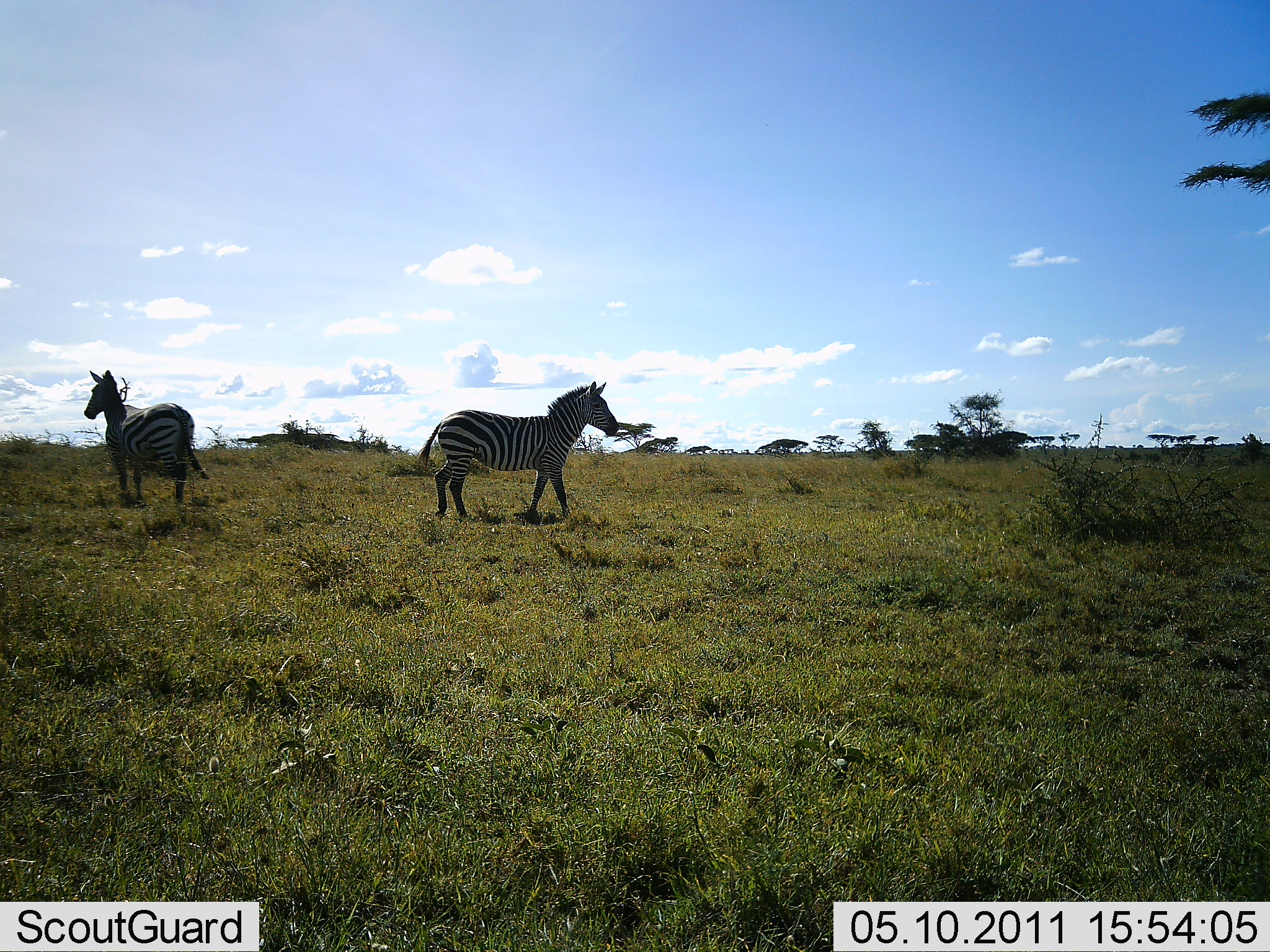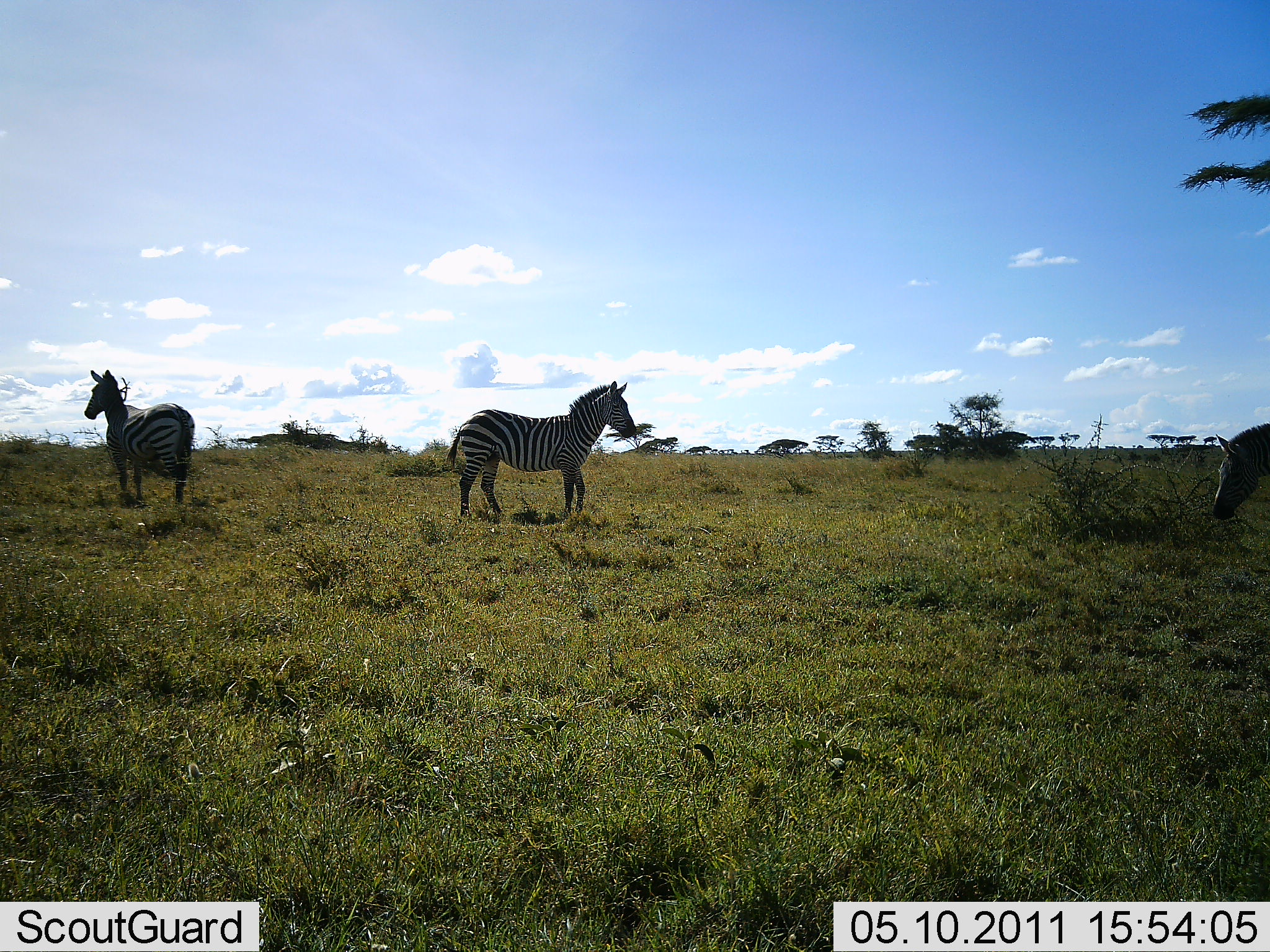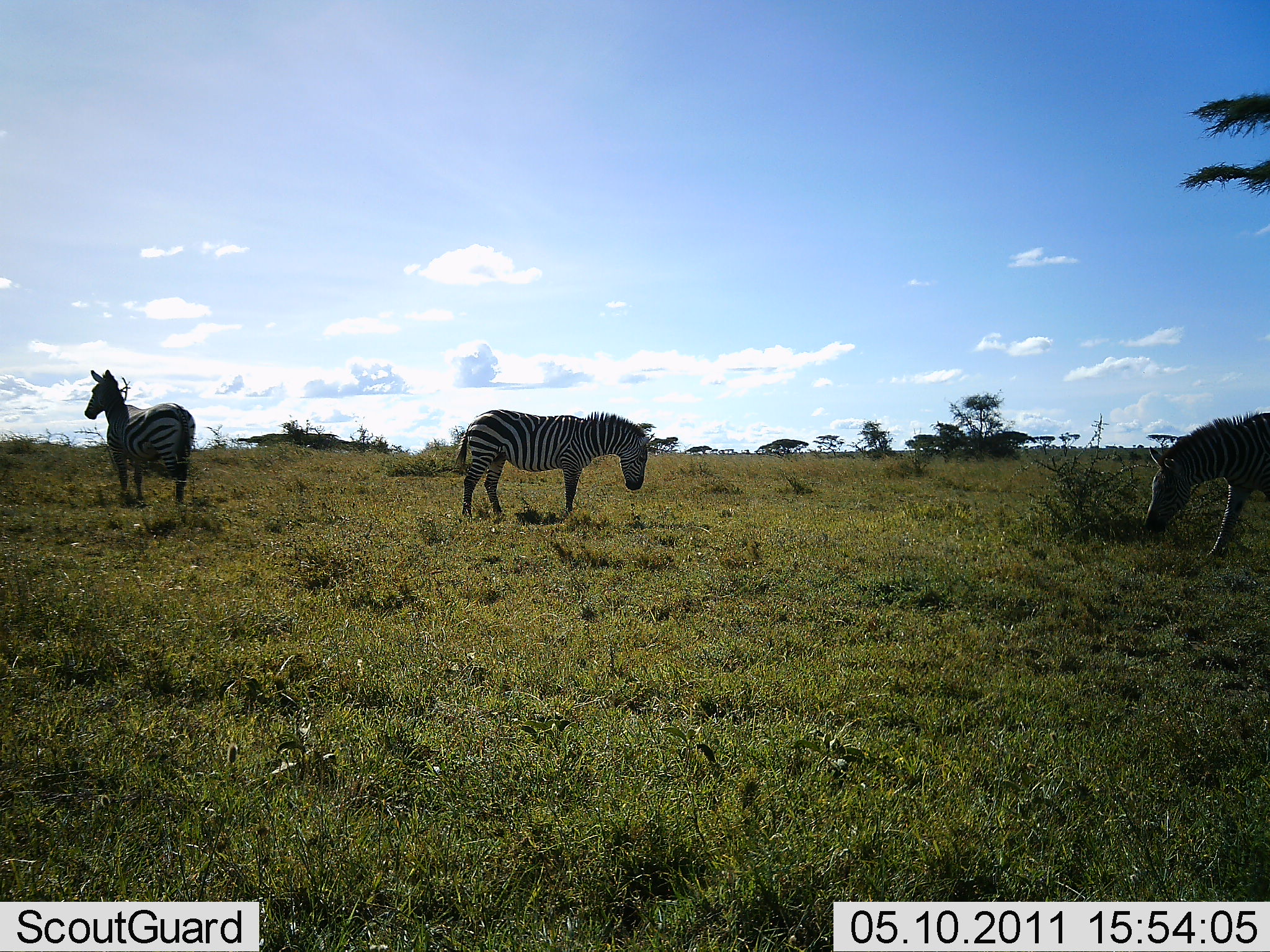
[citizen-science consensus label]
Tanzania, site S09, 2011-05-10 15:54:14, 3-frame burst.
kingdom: Animalia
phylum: Chordata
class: Mammalia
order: Perissodactyla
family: Equidae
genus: Equus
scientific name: Equus quagga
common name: plains zebra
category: zebra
Zebra (plains zebra) (Equus quagga), count 3. Behavior (volunteer vote fractions): standing 80%, resting 0%, moving 60%, interacting 0%. Young present (vote fraction): 0%. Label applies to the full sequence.